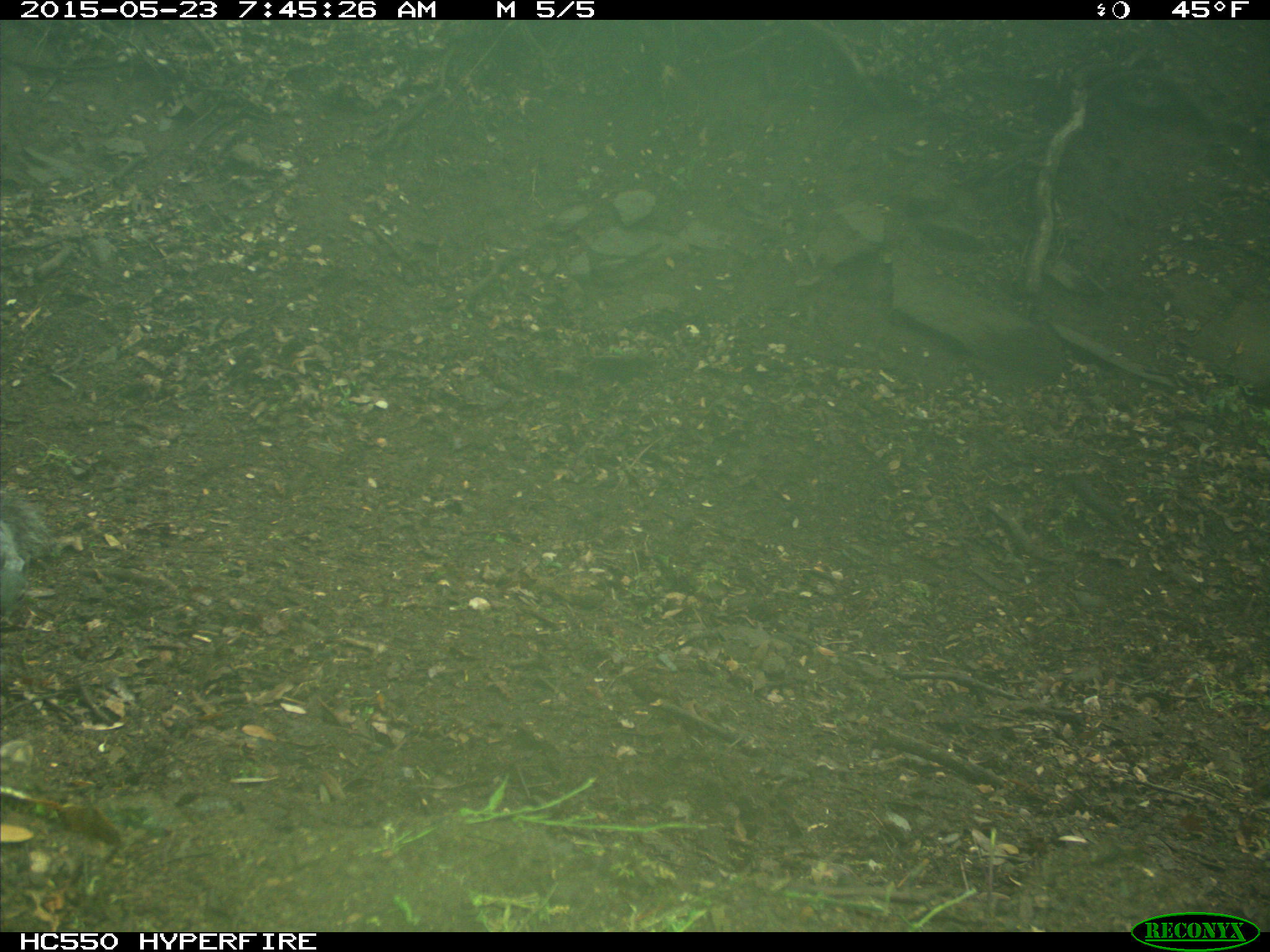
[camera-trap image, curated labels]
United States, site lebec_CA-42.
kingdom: Animalia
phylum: Chordata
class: Mammalia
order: Rodentia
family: Sciuridae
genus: Sciurus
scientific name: Sciurus carolinensis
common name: eastern gray squirrel